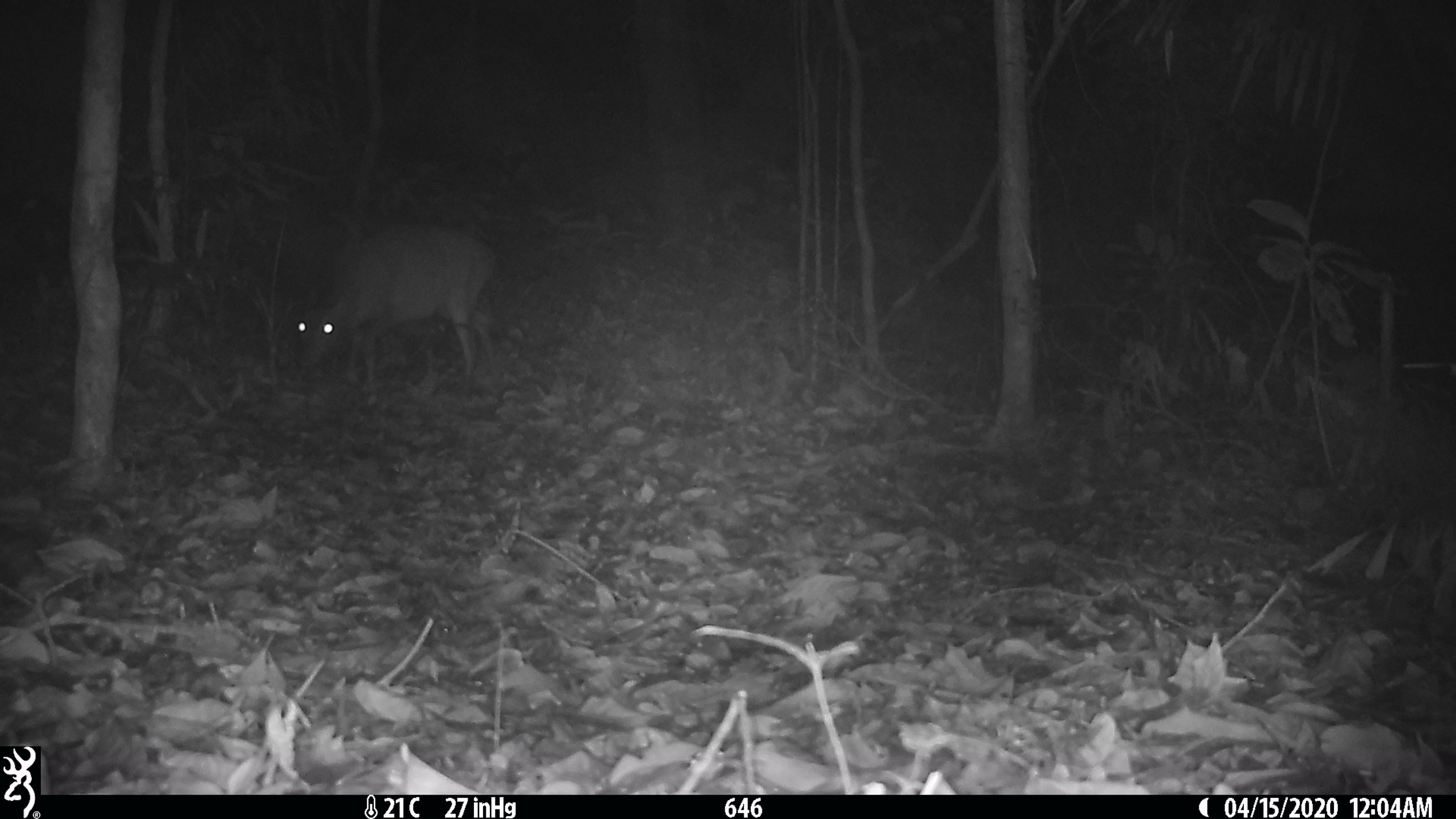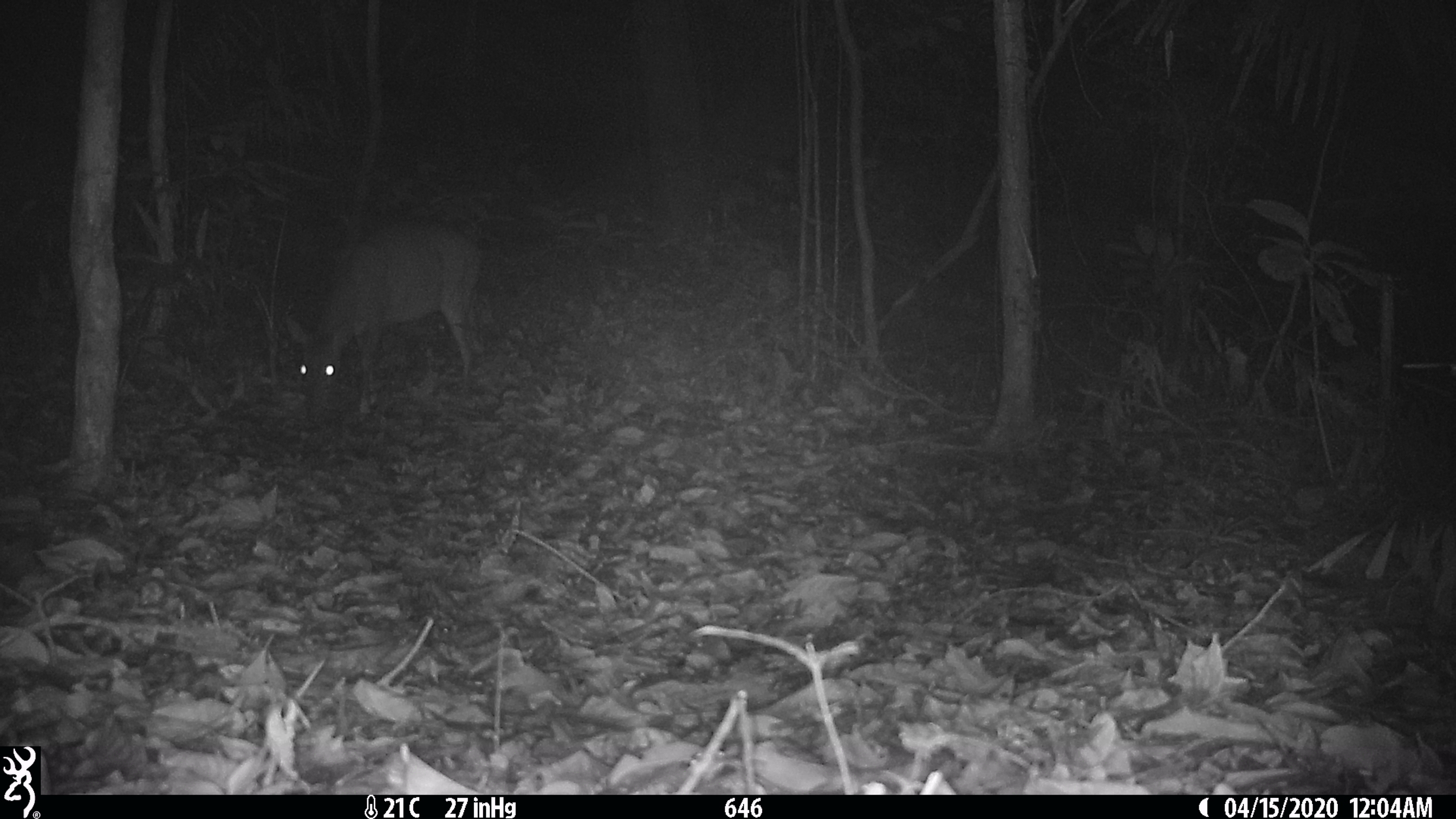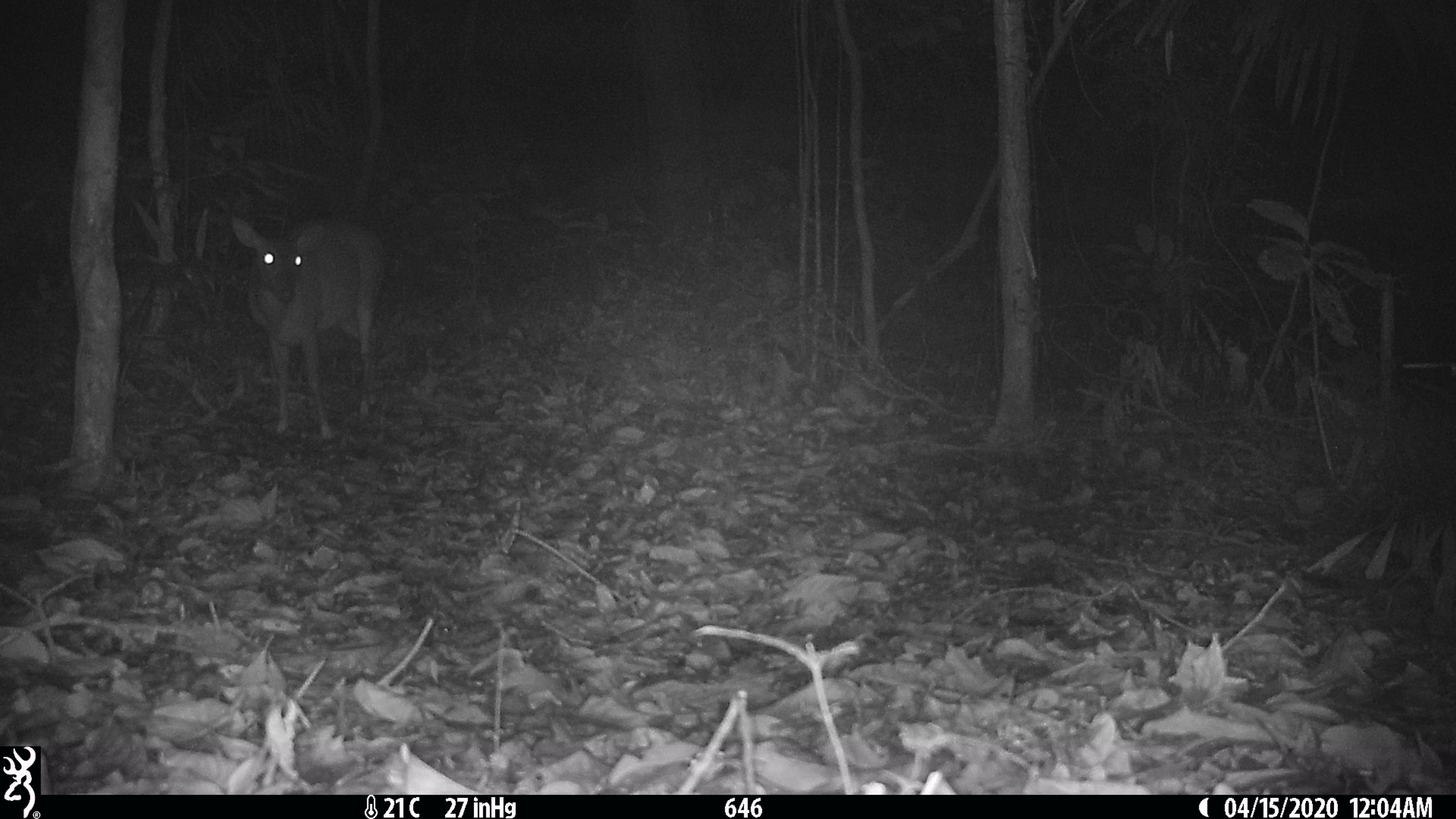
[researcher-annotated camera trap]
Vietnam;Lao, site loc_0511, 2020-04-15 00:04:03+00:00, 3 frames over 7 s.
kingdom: Animalia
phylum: Chordata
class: Mammalia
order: Artiodactyla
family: Cervidae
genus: Muntiacus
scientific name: Muntiacus vuquangensis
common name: large-antlered muntjac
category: large antlered muntjac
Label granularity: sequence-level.